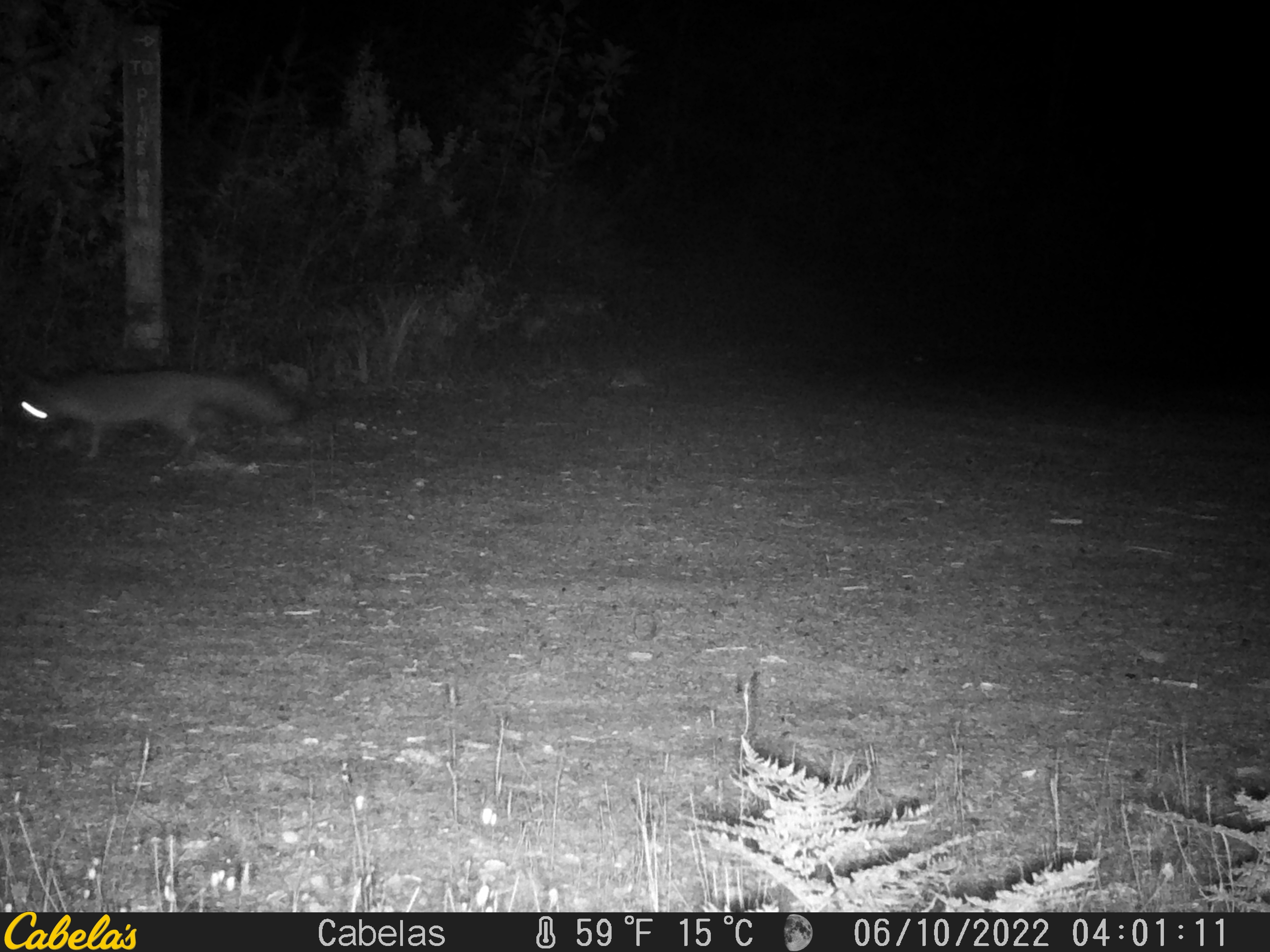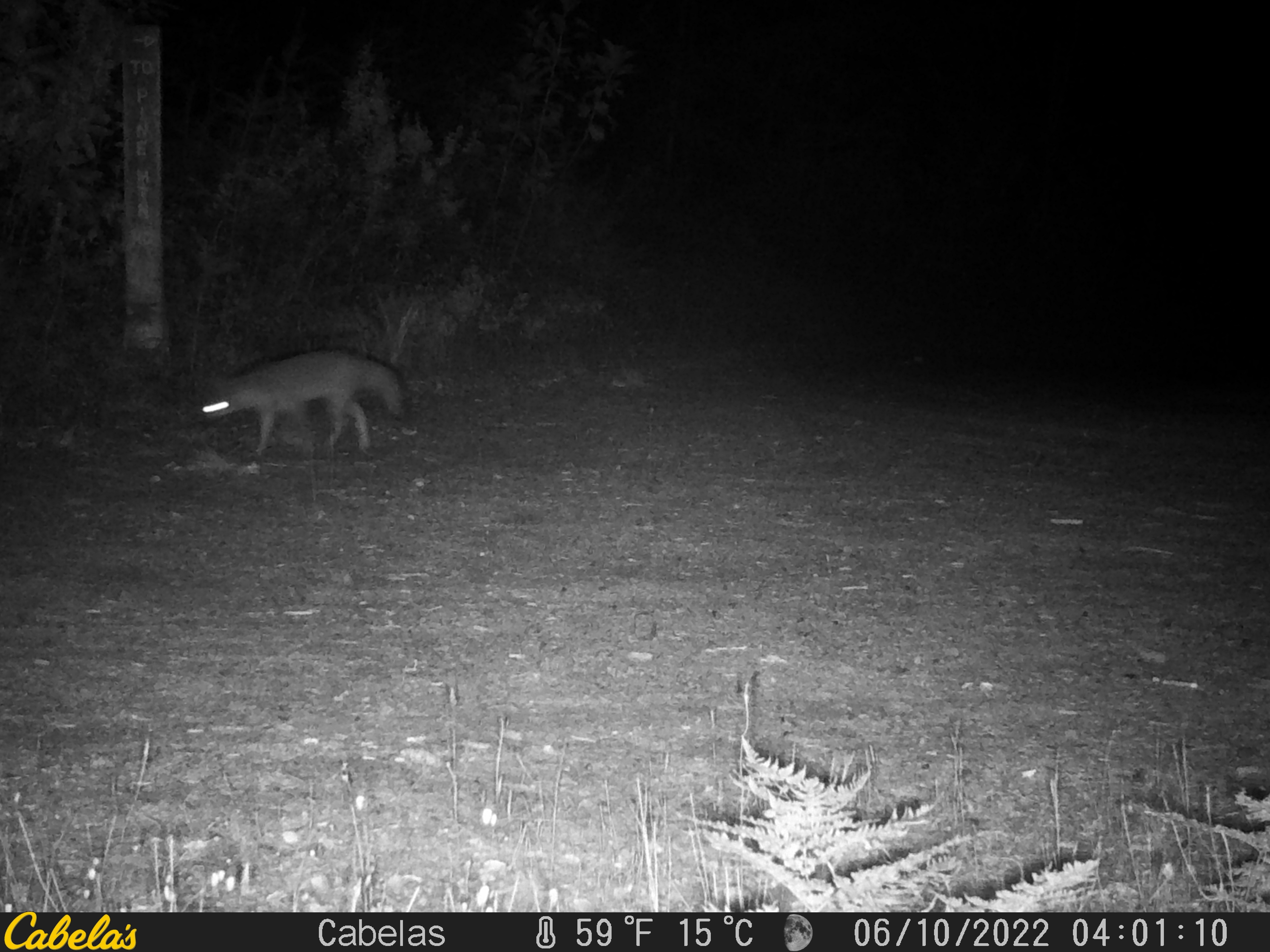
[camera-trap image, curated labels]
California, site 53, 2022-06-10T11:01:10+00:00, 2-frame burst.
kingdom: Animalia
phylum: Chordata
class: Mammalia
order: Carnivora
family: Canidae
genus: Urocyon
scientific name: Urocyon cinereoargenteus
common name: gray fox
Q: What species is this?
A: Gray fox (Urocyon cinereoargenteus).